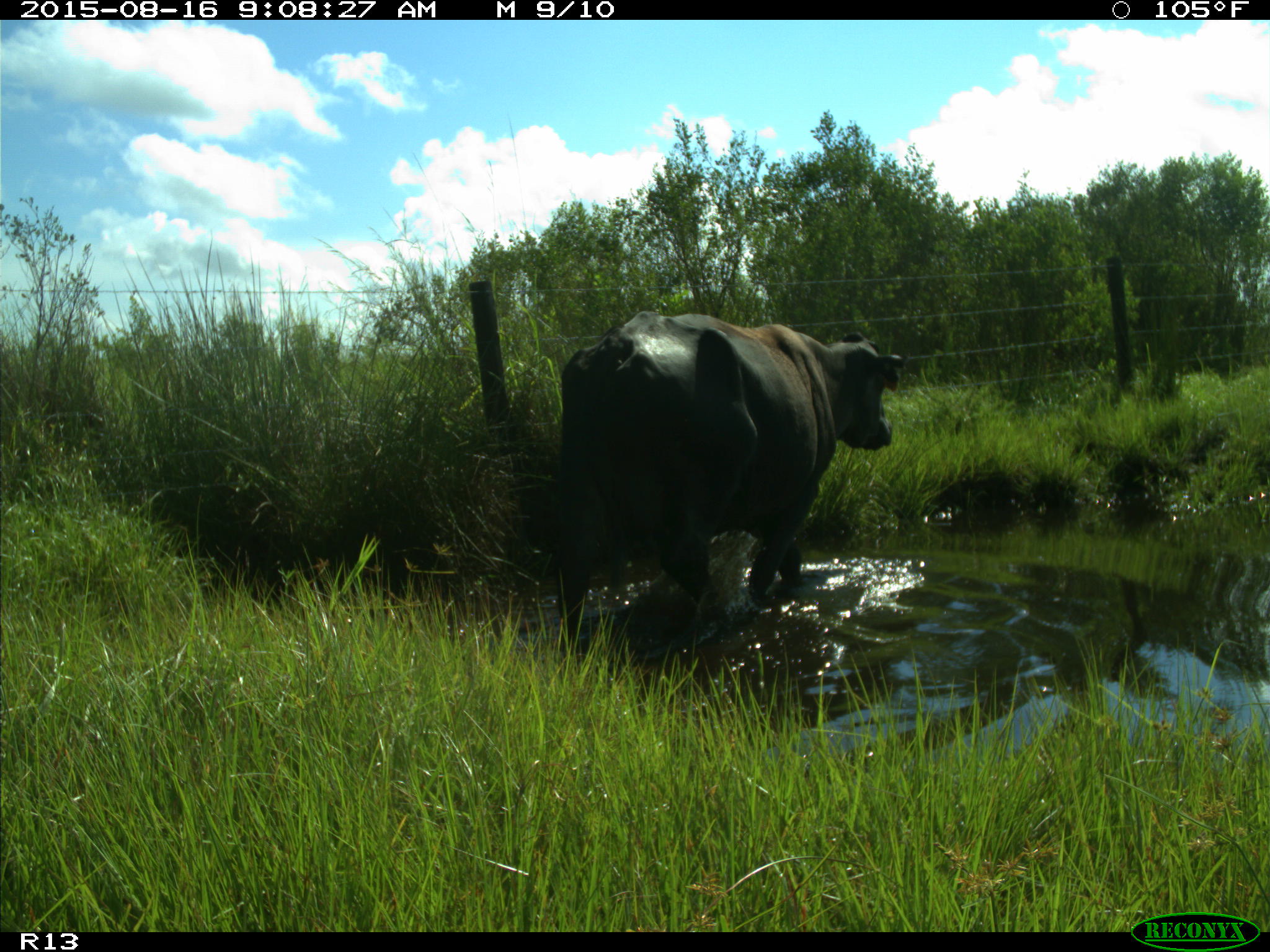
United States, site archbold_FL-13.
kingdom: Animalia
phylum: Chordata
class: Mammalia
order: Artiodactyla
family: Bovidae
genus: Bos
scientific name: Bos taurus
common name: domestic cow